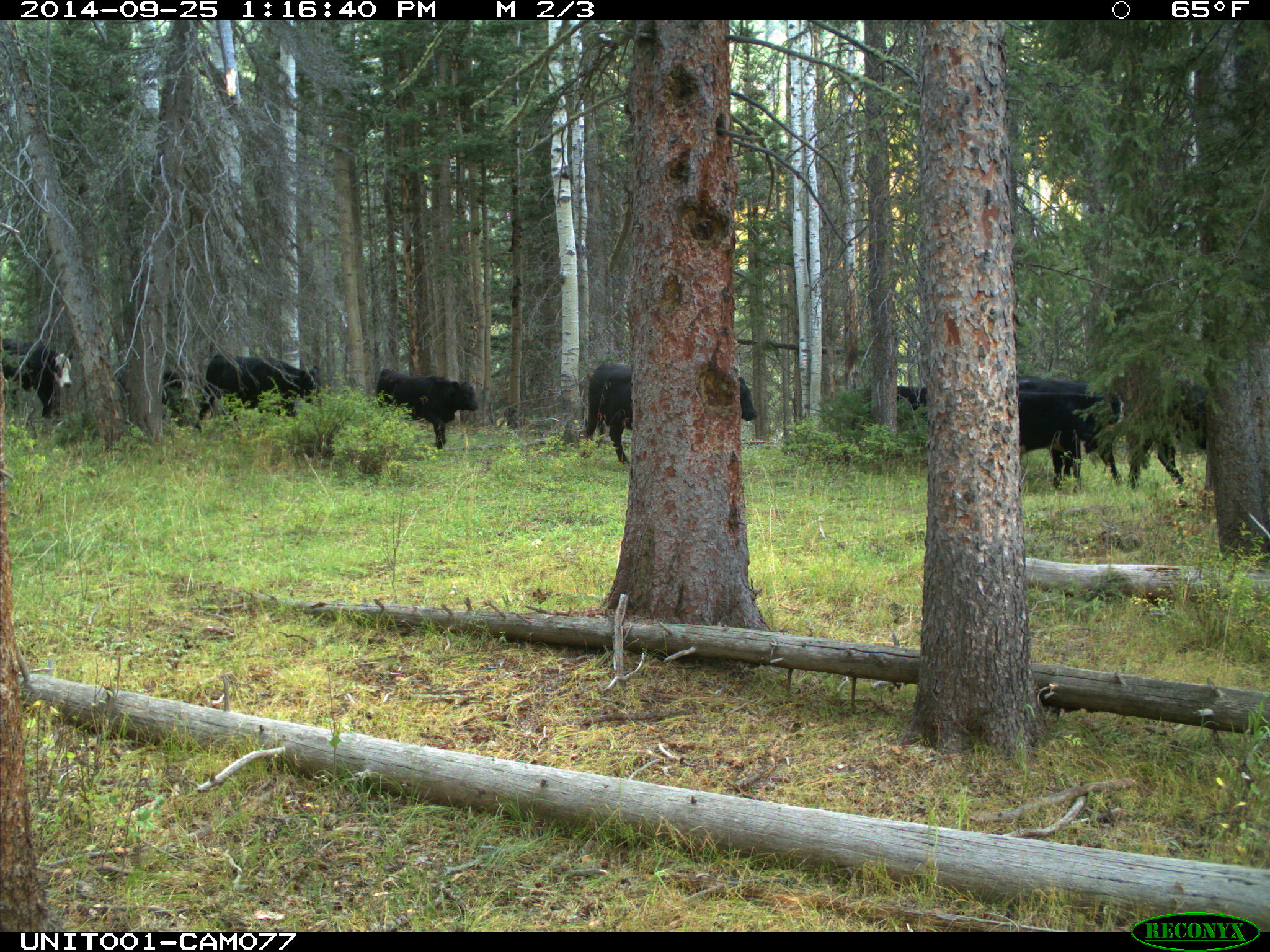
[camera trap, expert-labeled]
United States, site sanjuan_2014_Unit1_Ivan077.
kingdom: Animalia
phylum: Chordata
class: Mammalia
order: Artiodactyla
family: Bovidae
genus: Bos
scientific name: Bos taurus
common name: domestic cow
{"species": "Bos taurus (domestic cow)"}